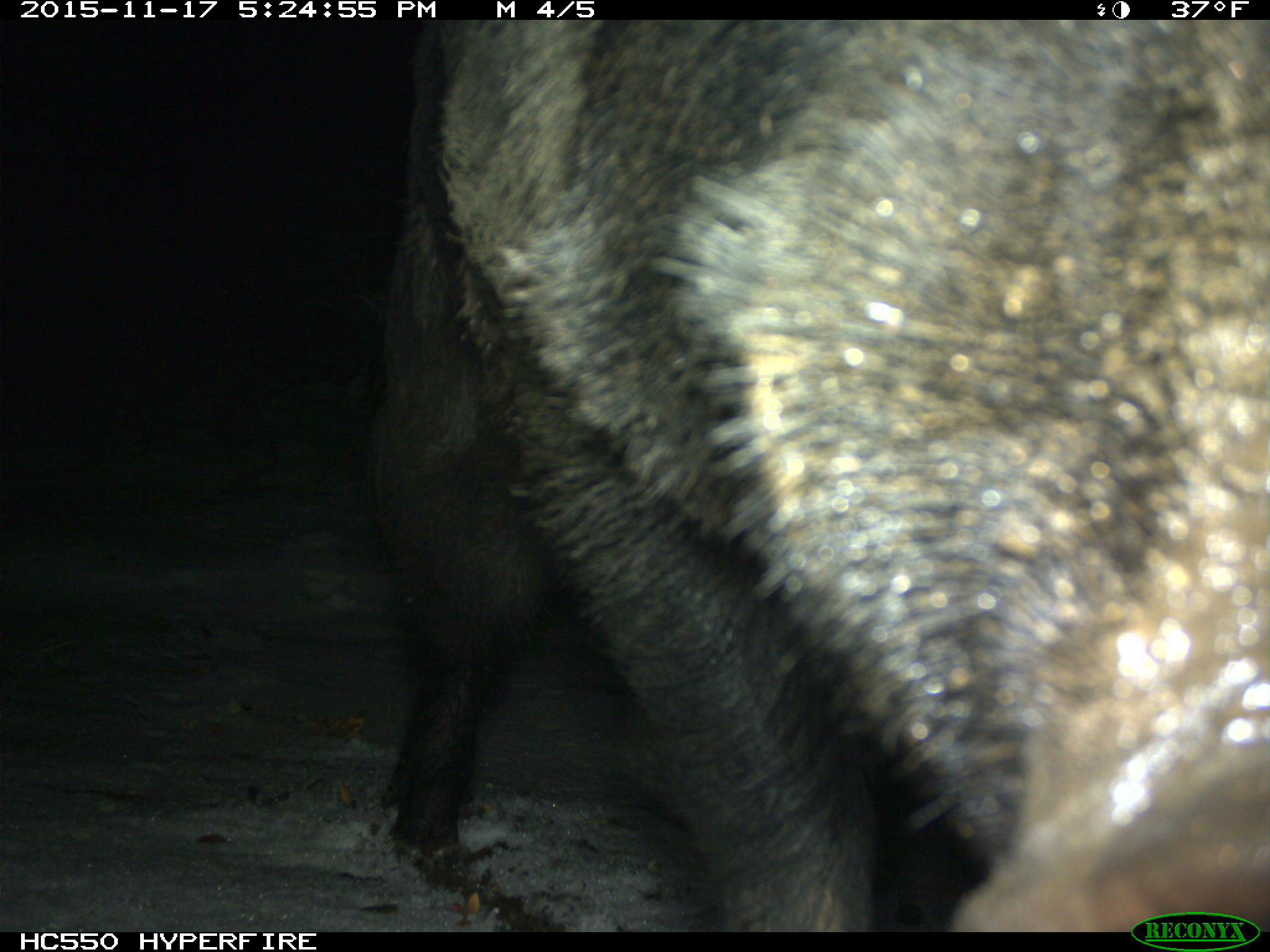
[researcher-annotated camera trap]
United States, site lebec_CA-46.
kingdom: Animalia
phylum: Chordata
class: Mammalia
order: Artiodactyla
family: Suidae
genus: Sus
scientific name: Sus scrofa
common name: wild boar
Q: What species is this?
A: Sus scrofa (wild boar).